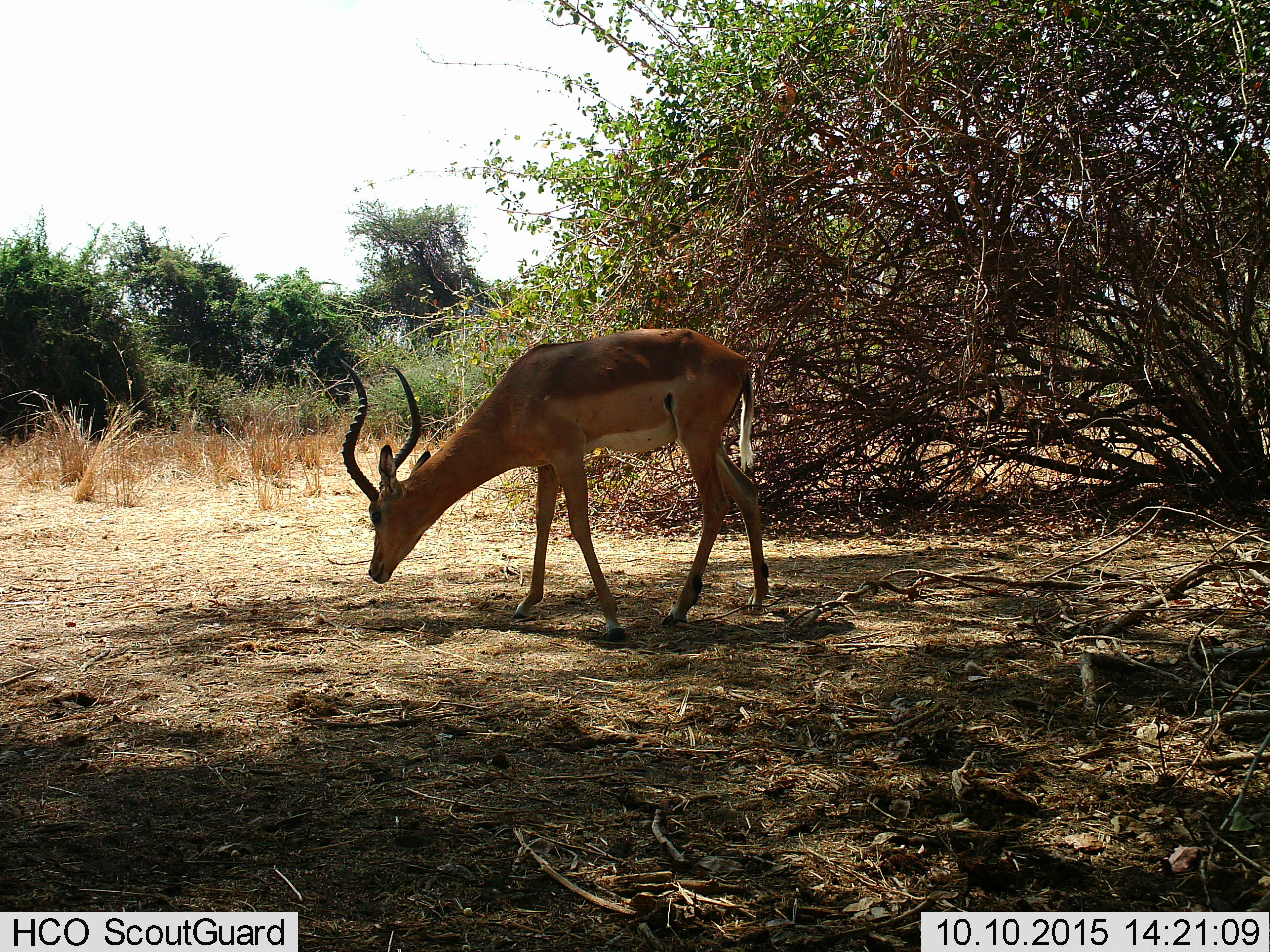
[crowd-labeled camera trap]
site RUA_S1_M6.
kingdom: Animalia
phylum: Chordata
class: Mammalia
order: Artiodactyla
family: Bovidae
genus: Aepyceros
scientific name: Aepyceros melampus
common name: impala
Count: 1.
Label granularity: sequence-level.